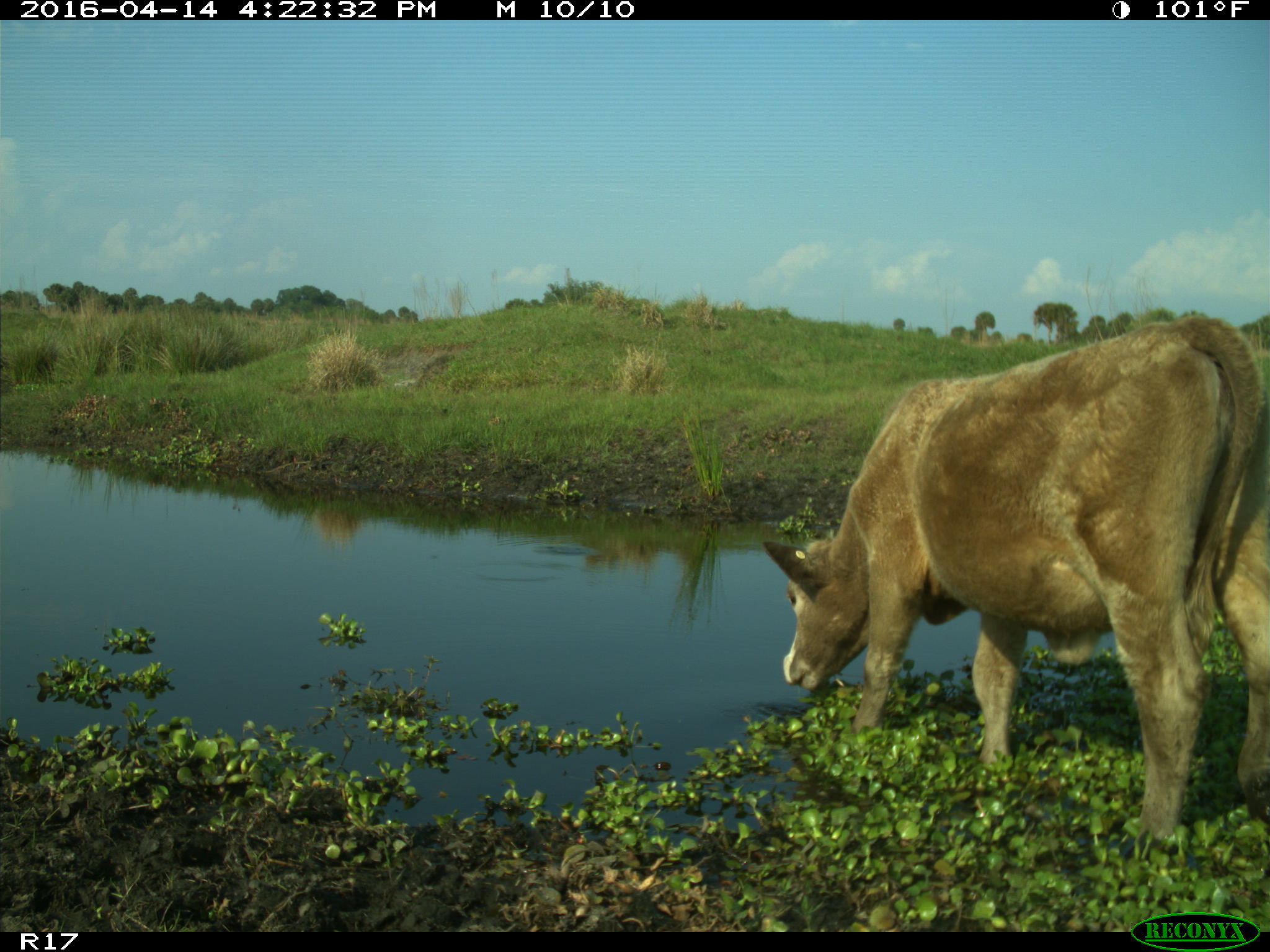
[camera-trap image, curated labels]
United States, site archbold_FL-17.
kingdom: Animalia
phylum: Chordata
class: Mammalia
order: Artiodactyla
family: Bovidae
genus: Bos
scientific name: Bos taurus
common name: domestic cow